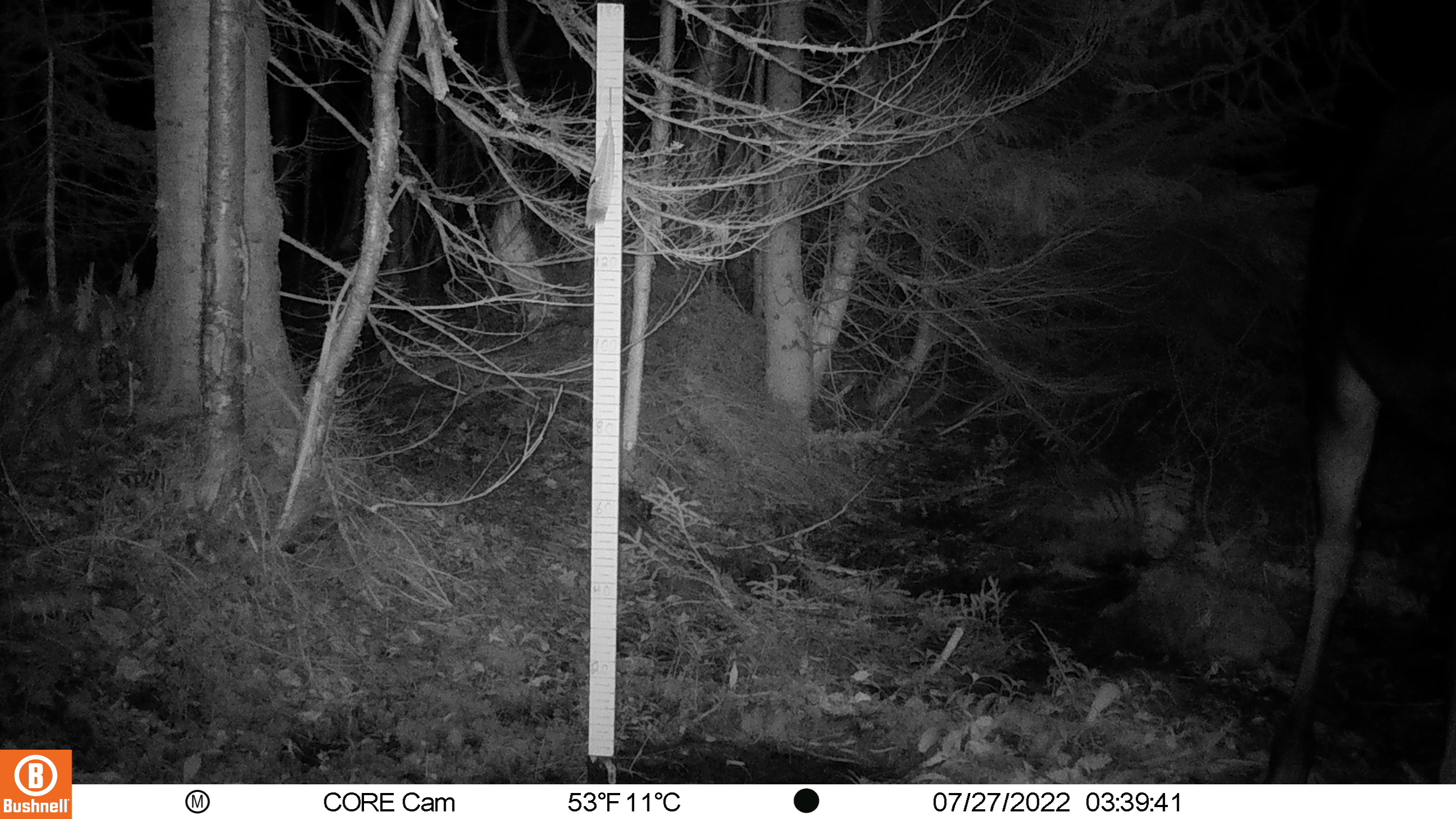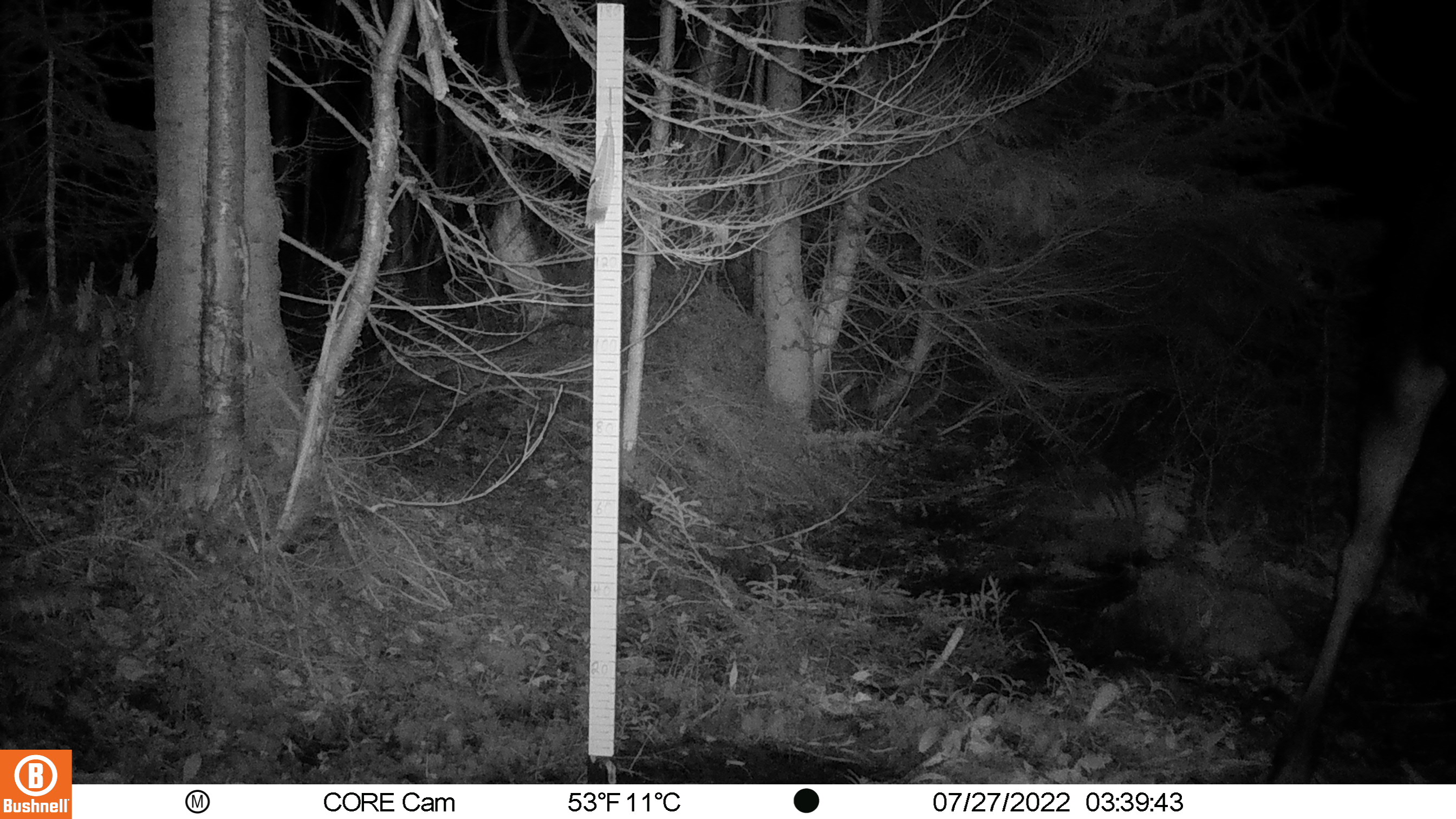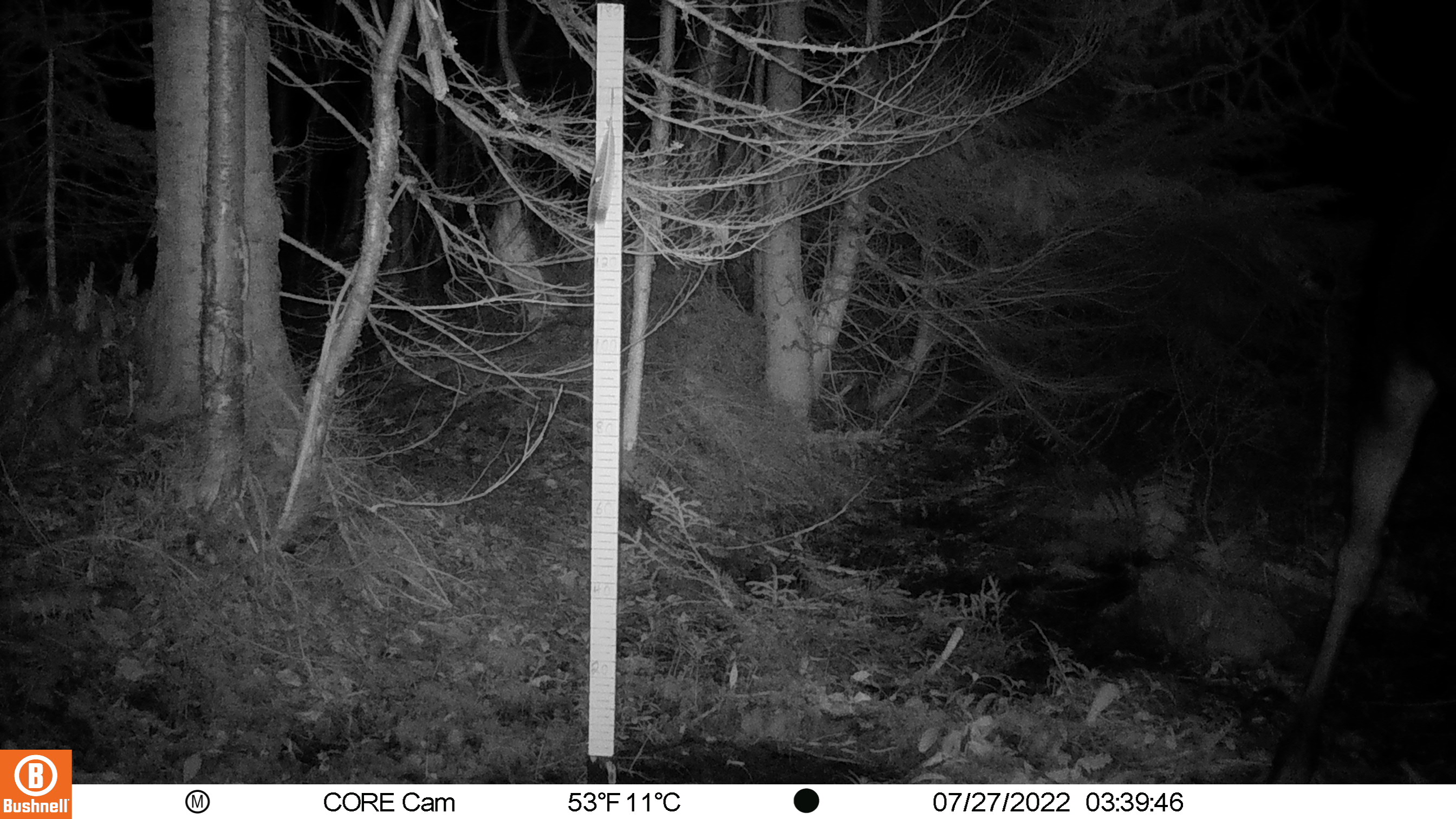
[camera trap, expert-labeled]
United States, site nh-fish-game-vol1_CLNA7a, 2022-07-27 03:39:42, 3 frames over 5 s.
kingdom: Animalia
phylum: Chordata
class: Mammalia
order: Artiodactyla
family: Cervidae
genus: Alces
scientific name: Alces alces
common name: moose